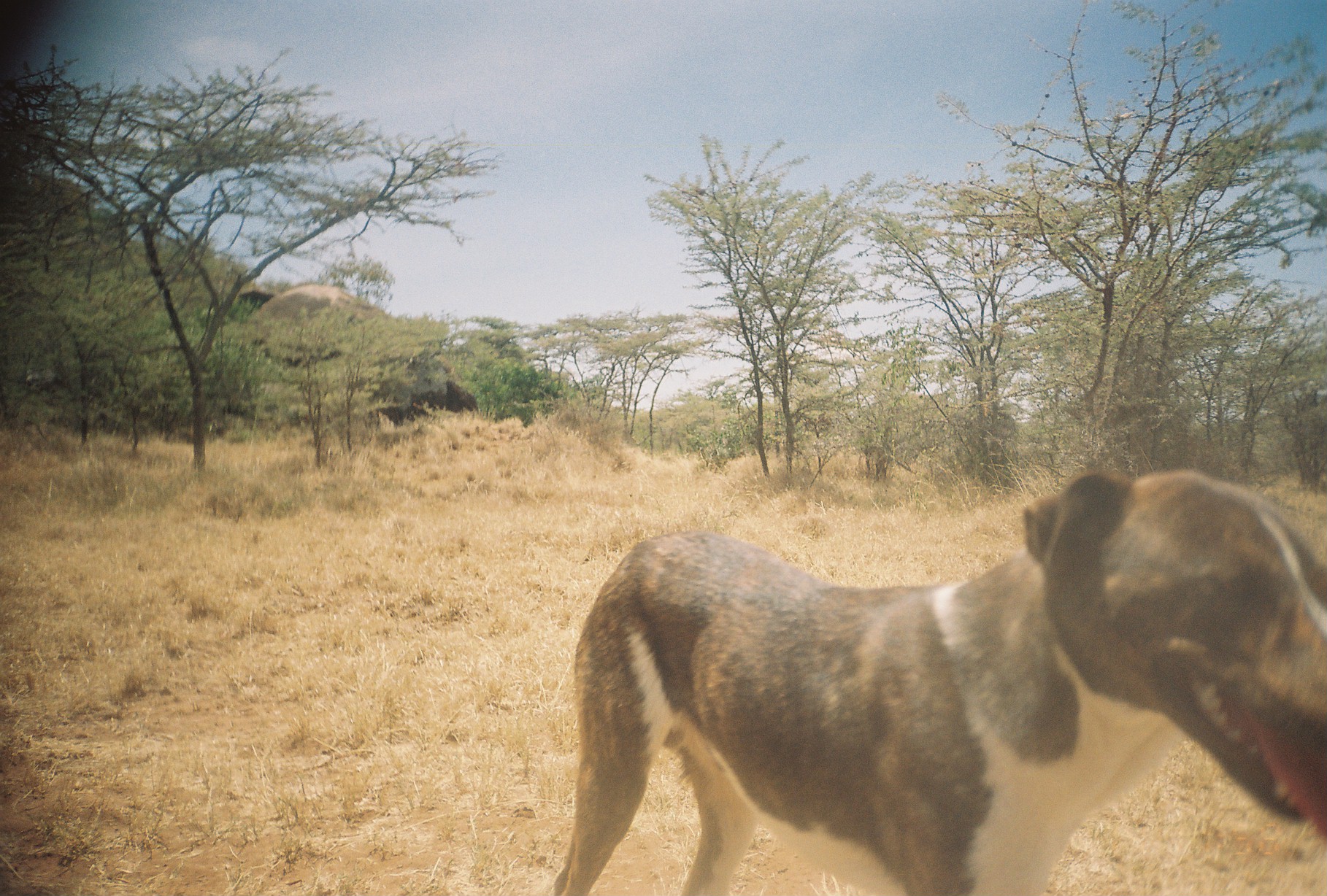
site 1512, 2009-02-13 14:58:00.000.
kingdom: Animalia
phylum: Chordata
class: Mammalia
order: Carnivora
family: Canidae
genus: Canis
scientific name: Canis familiaris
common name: domestic dog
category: canis lupus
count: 1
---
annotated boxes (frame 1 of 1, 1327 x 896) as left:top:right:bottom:
canis lupus: 550:467:1327:896